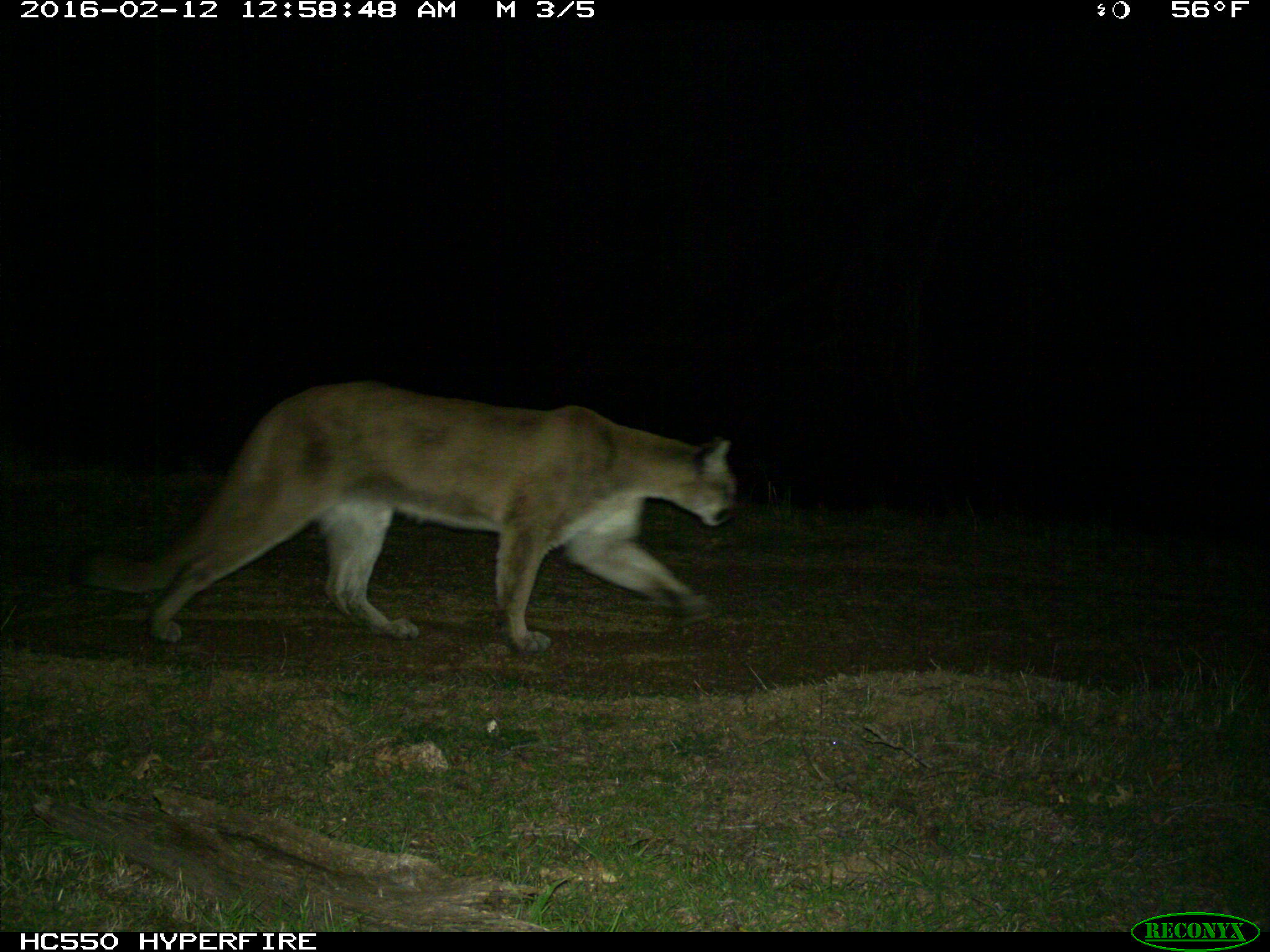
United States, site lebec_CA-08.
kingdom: Animalia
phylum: Chordata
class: Mammalia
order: Carnivora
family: Felidae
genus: Puma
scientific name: Puma concolor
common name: mountain lion